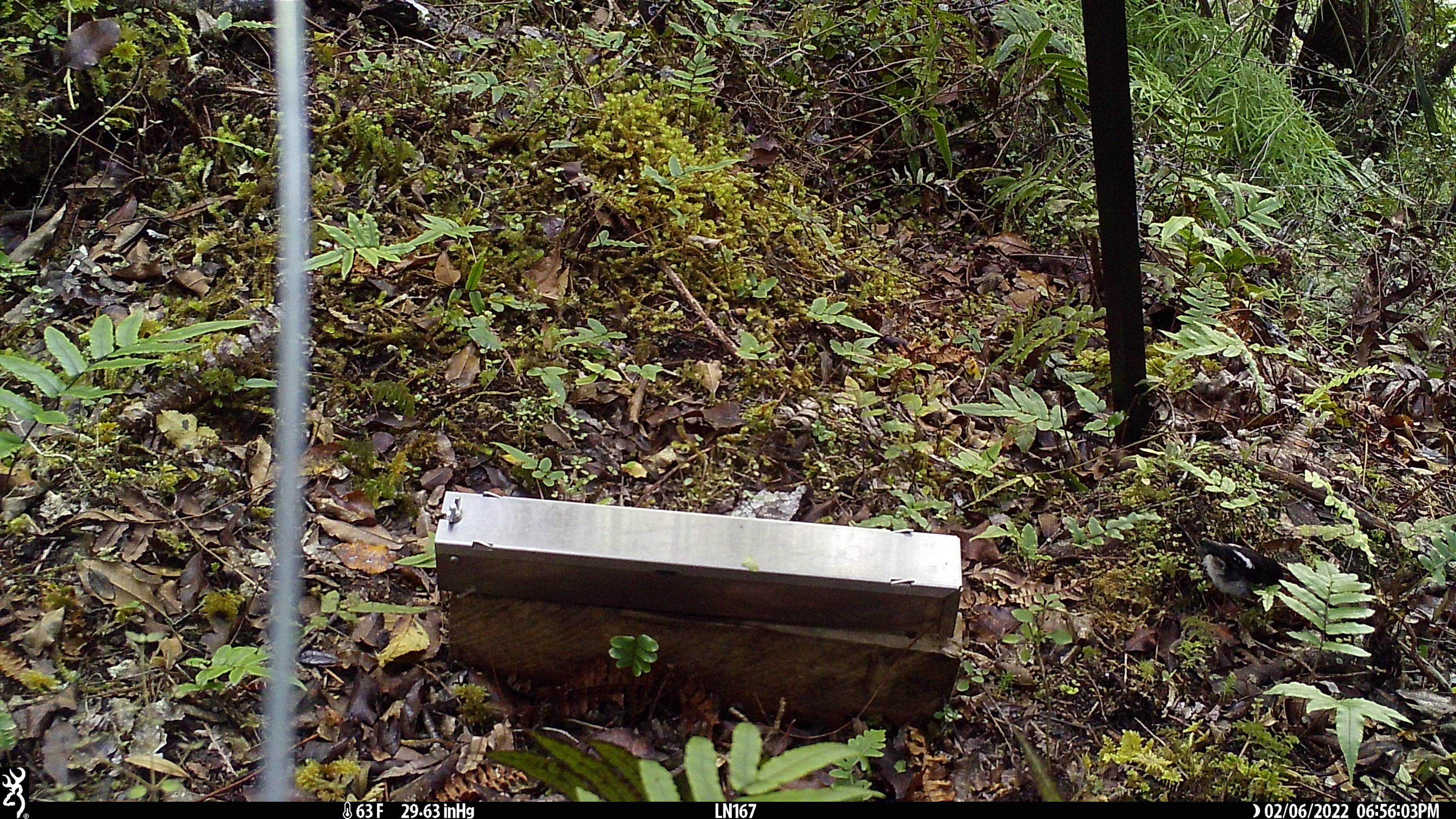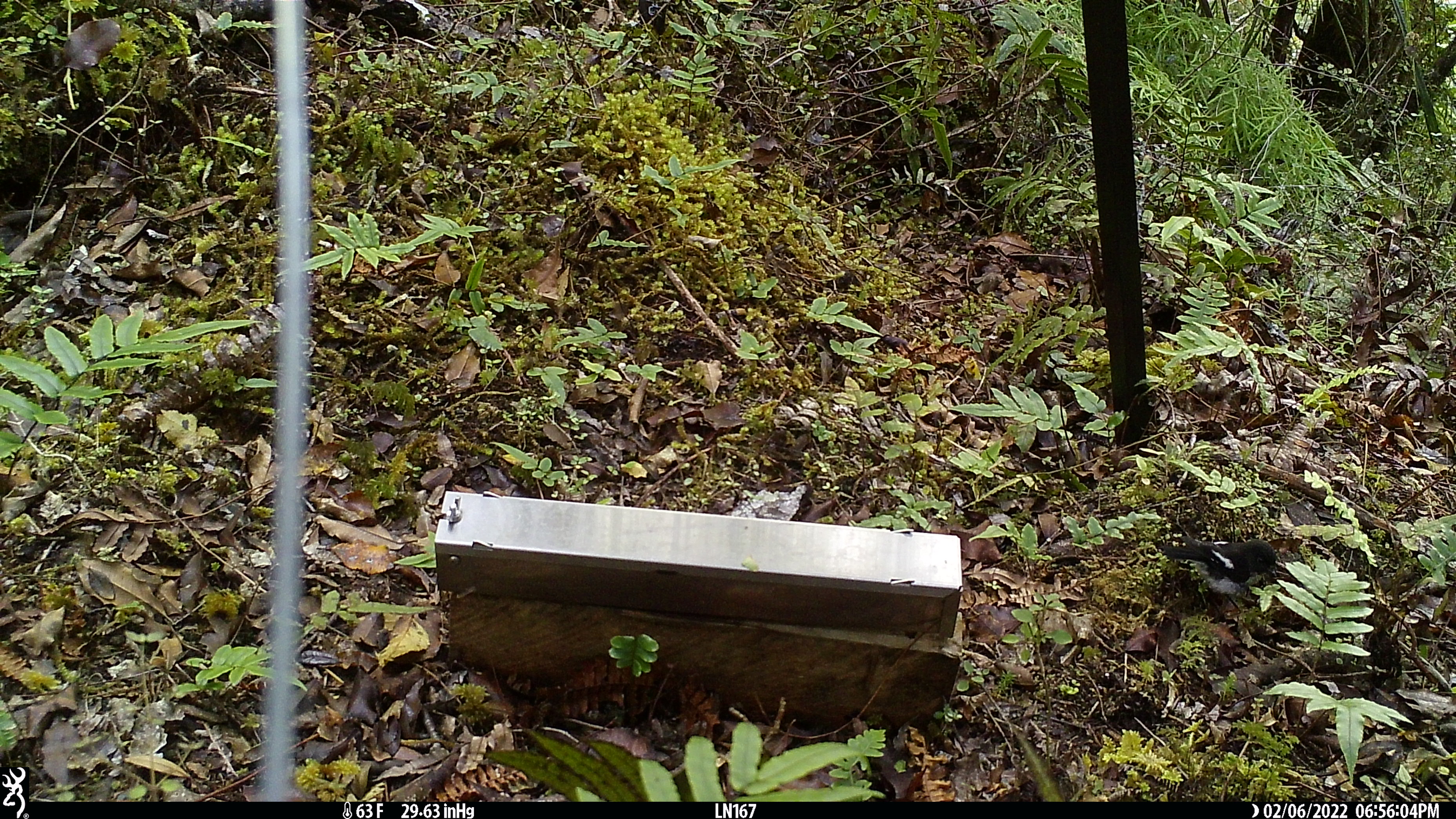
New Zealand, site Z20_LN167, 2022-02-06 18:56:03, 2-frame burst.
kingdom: Animalia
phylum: Chordata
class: Aves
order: Passeriformes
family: Petroicidae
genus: Petroica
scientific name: Petroica macrocephala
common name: tomtit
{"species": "tomtit (Petroica macrocephala)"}